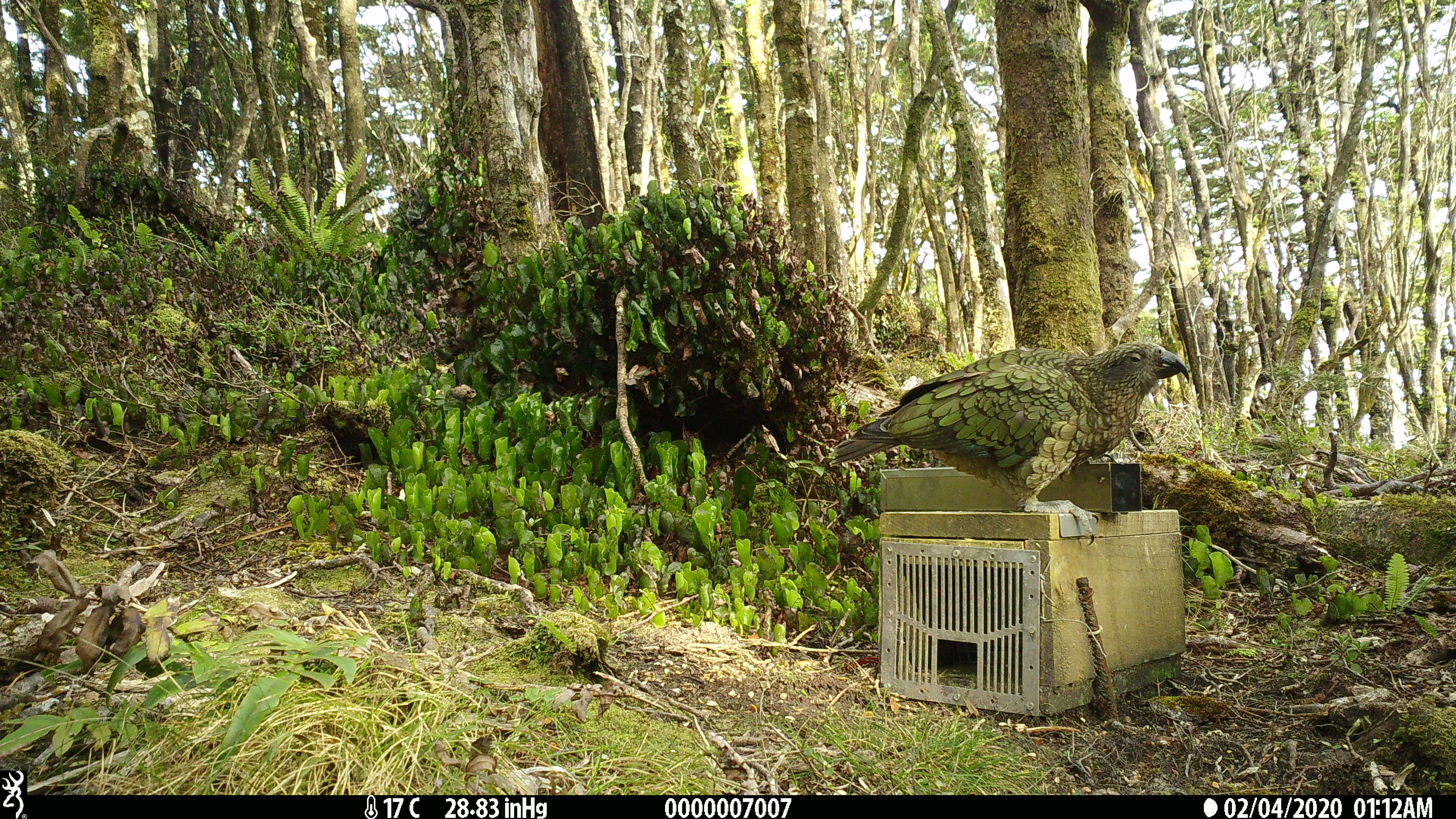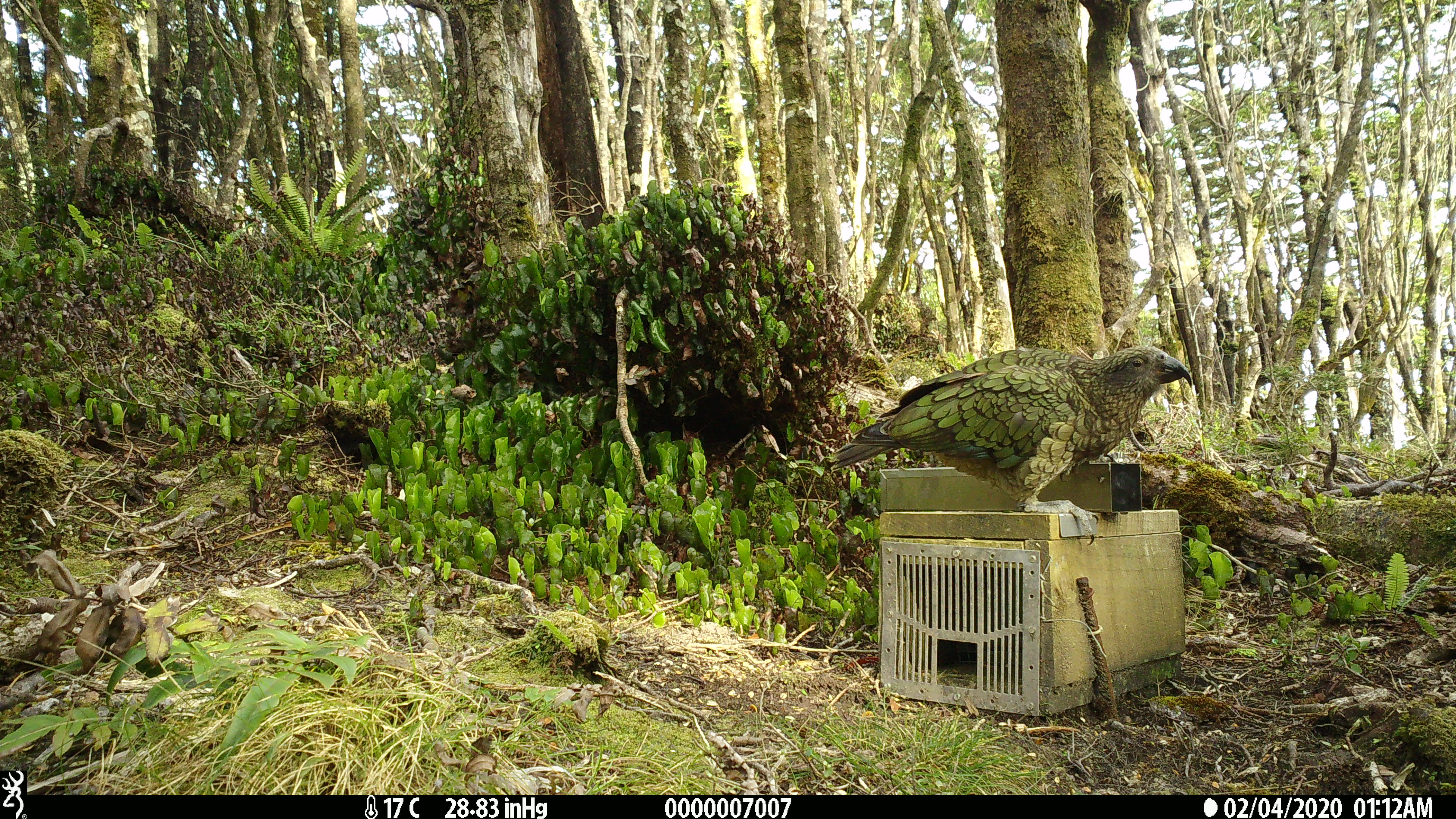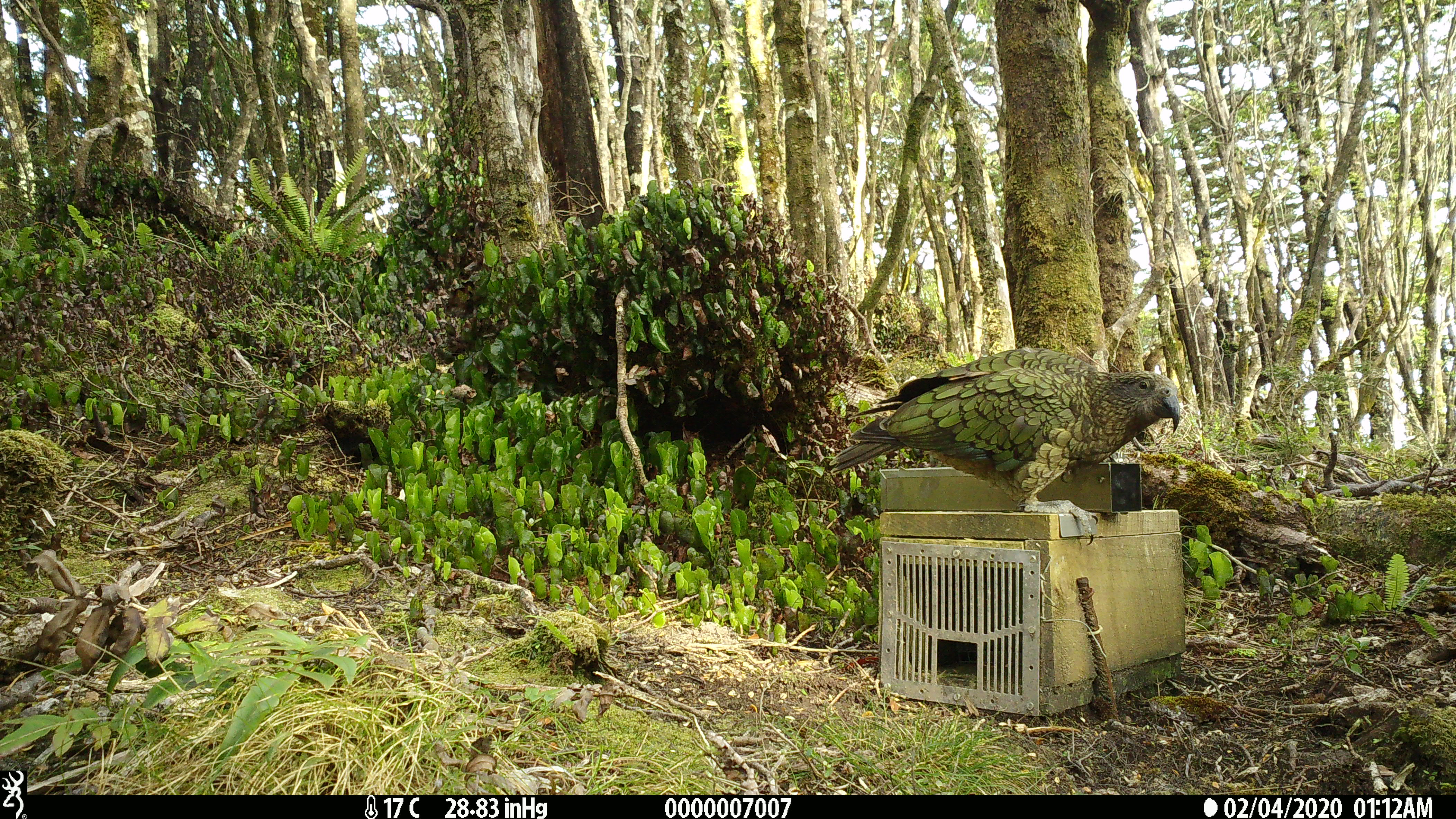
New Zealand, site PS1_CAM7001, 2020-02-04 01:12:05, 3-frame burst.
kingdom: Animalia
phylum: Chordata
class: Aves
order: Psittaciformes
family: Strigopidae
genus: Nestor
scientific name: Nestor notabilis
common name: kea